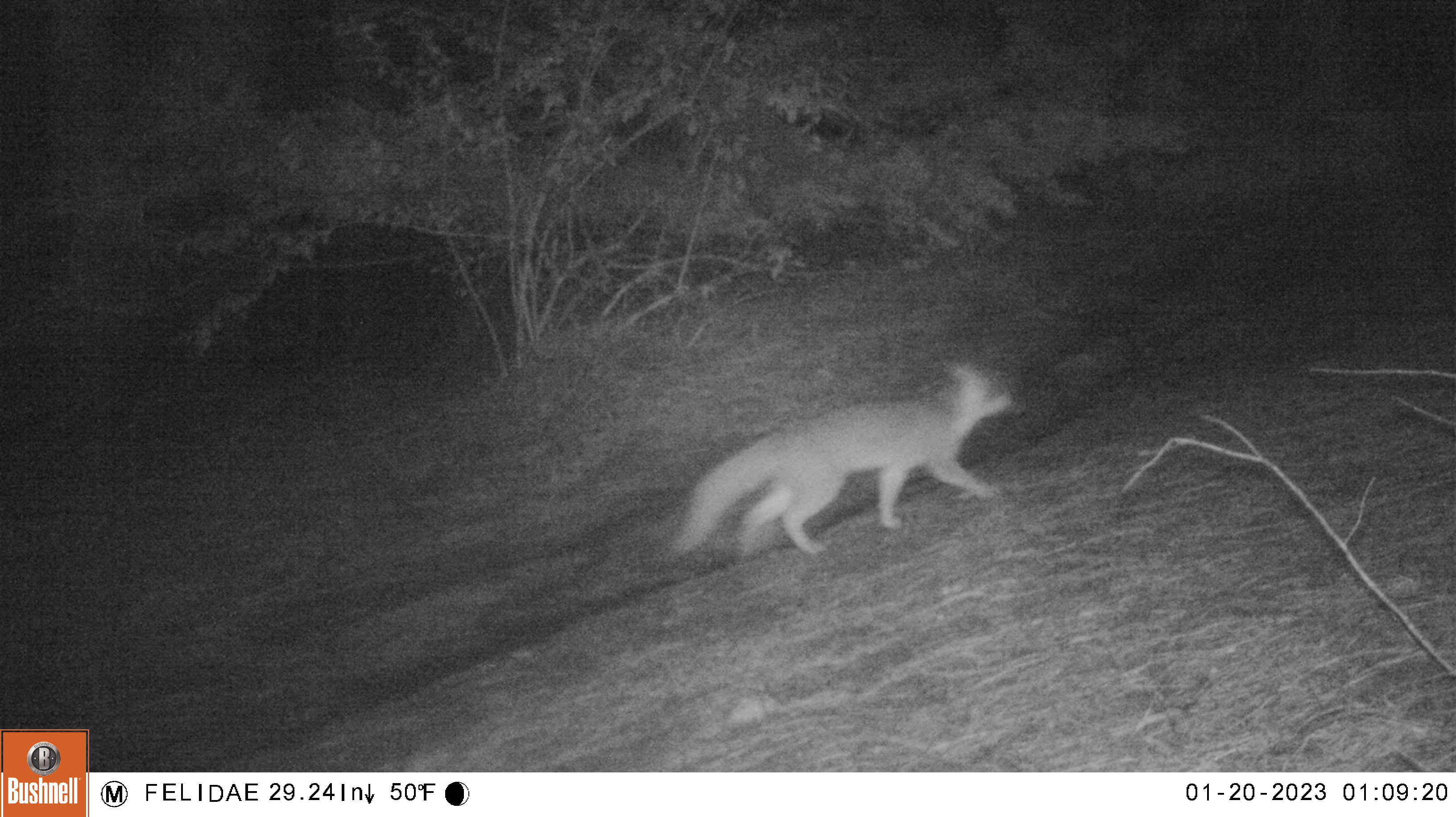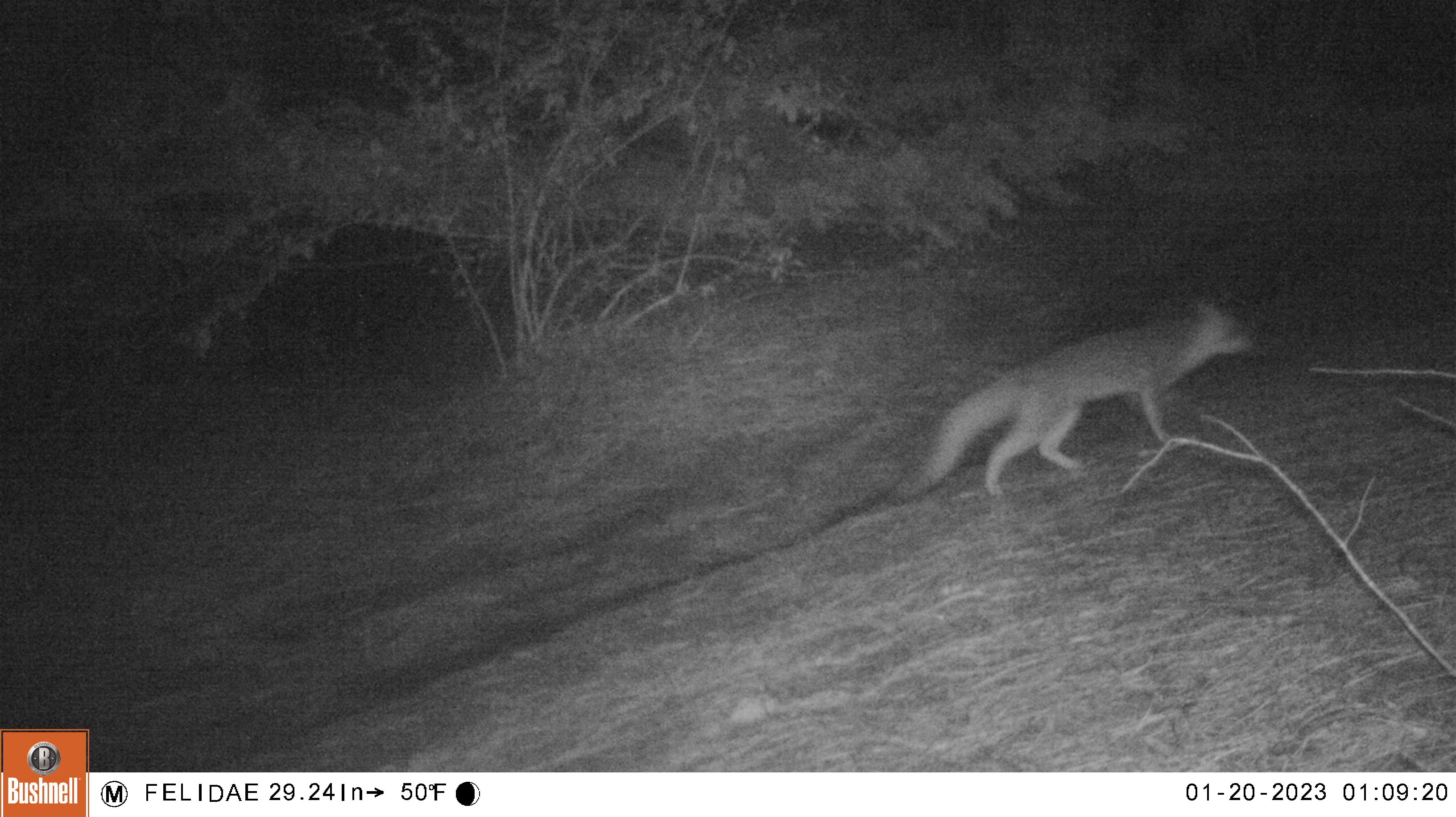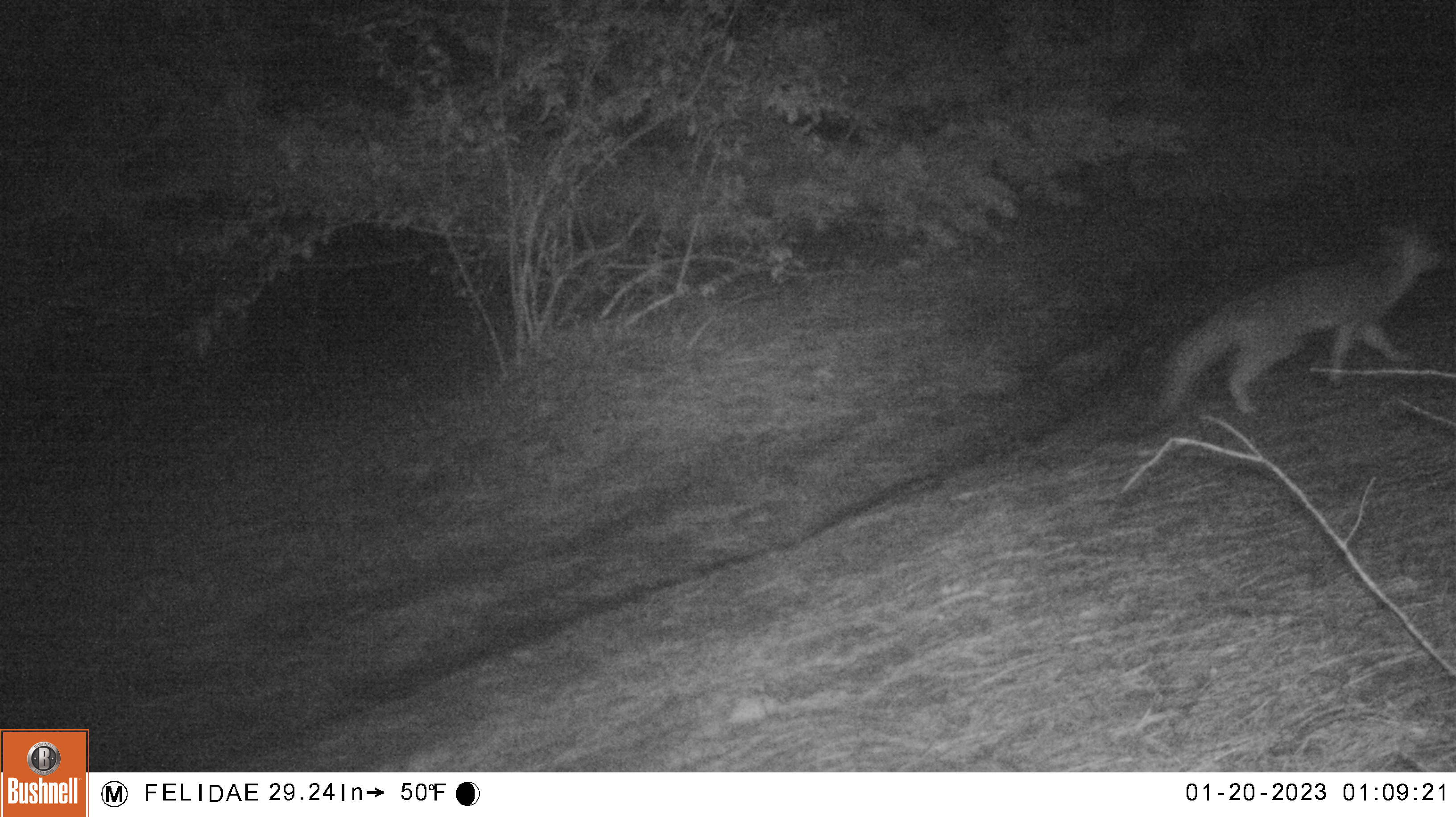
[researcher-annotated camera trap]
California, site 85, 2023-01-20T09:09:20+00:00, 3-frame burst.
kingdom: Animalia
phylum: Chordata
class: Mammalia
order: Carnivora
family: Canidae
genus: Urocyon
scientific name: Urocyon cinereoargenteus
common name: gray fox